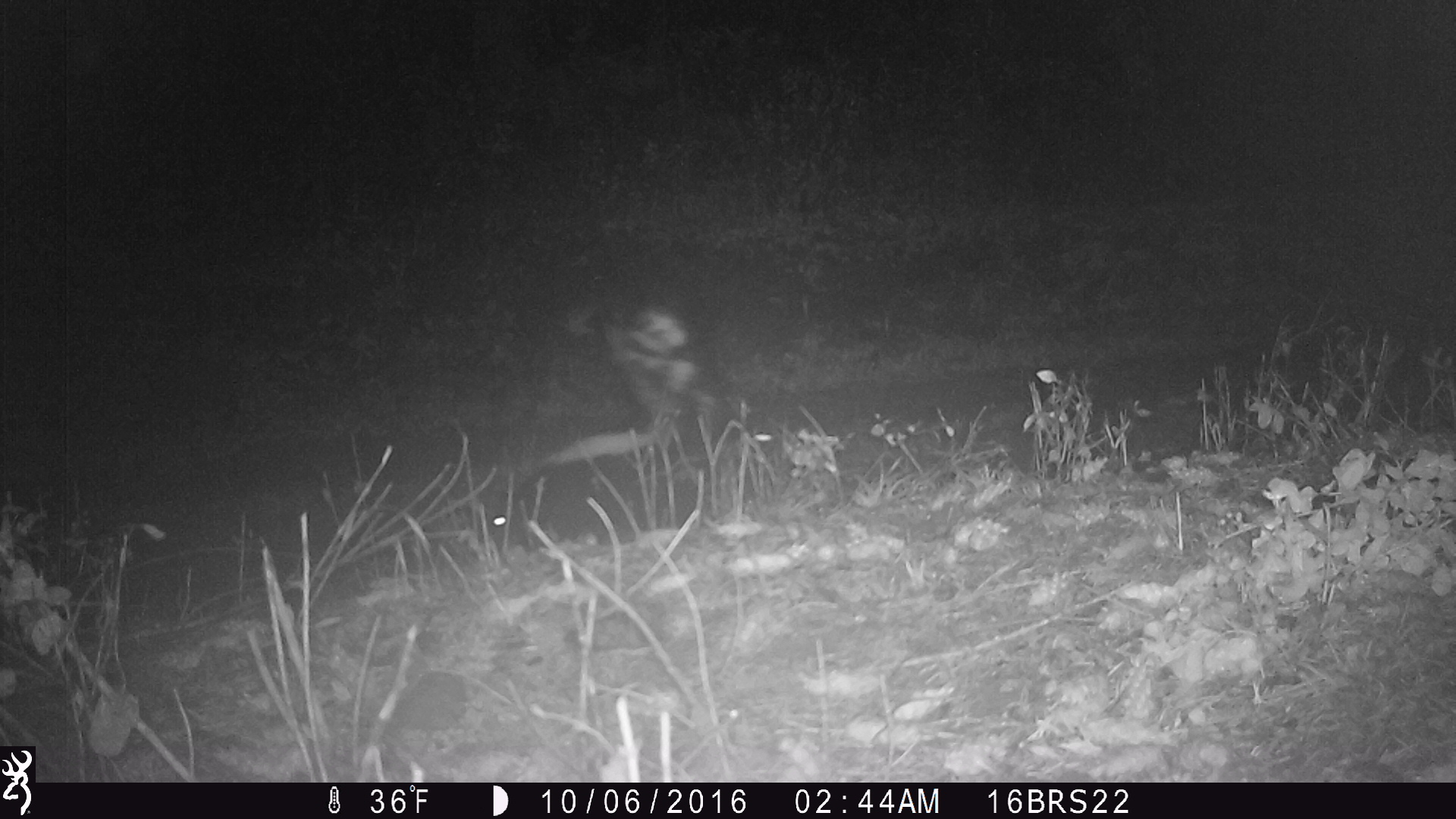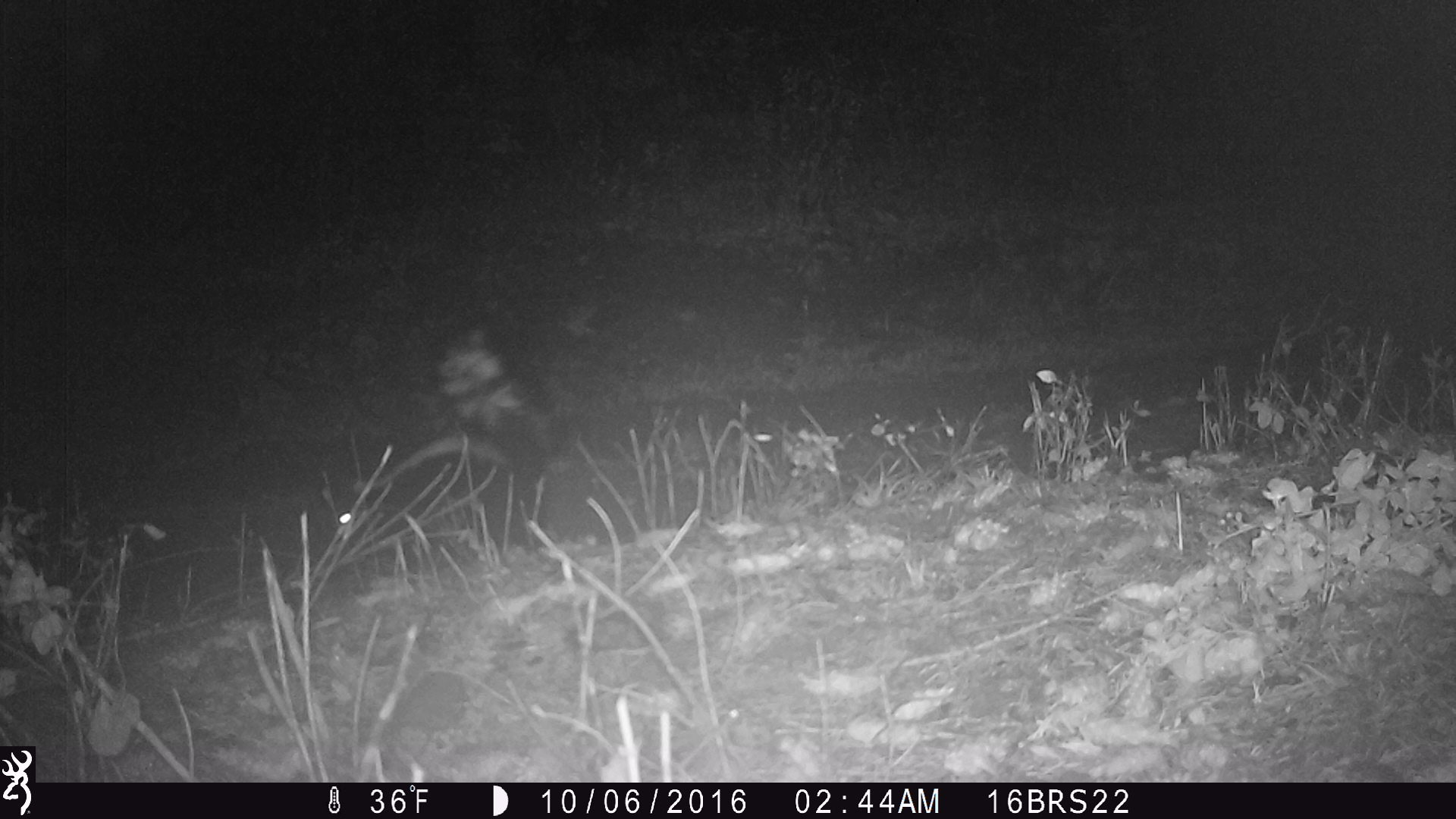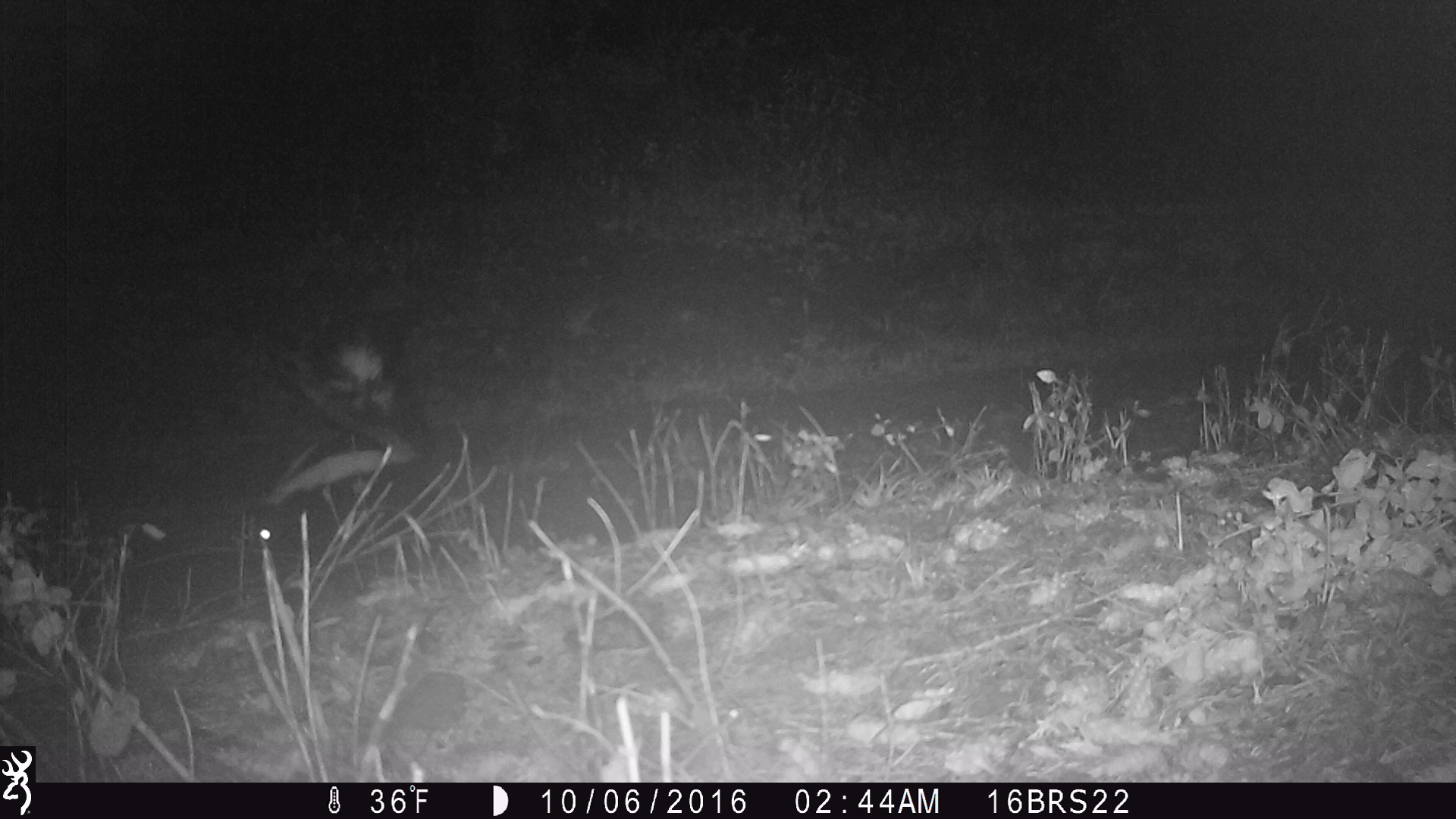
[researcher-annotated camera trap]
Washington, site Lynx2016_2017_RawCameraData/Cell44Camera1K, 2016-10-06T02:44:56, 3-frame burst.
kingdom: Animalia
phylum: Chordata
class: Mammalia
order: Carnivora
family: Mephitidae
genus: Mephitis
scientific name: Mephitis mephitis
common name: striped skunk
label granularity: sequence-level